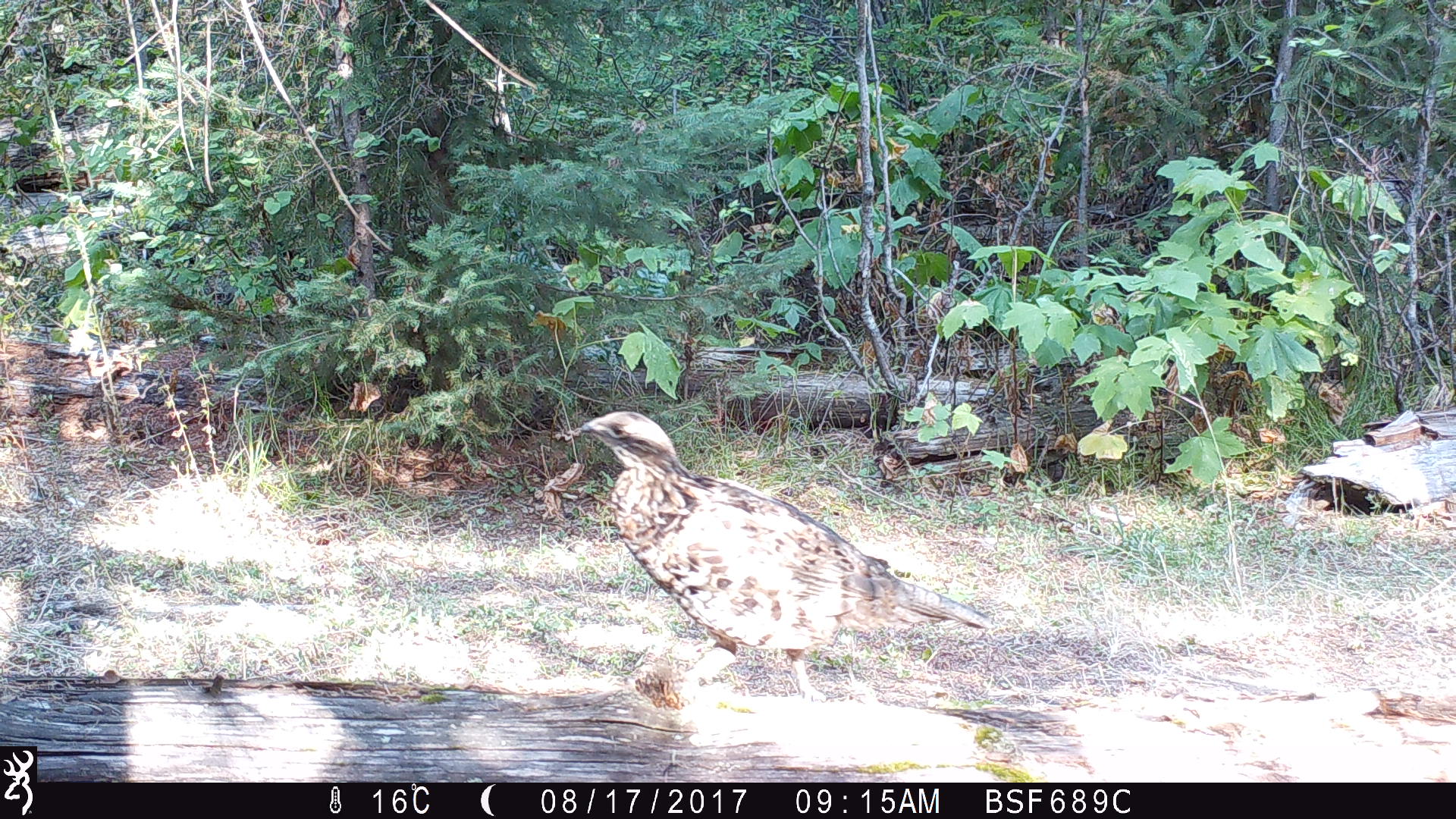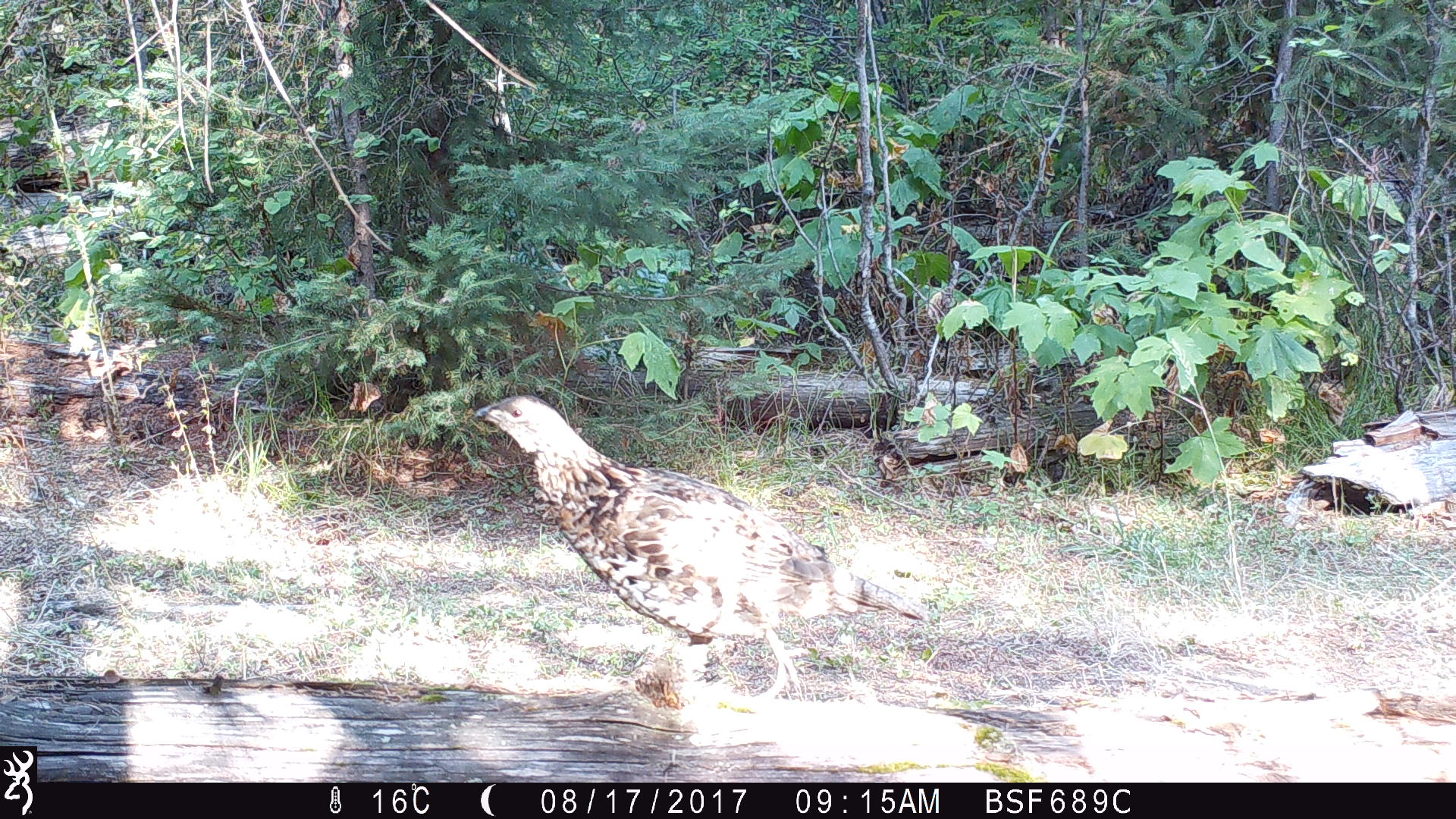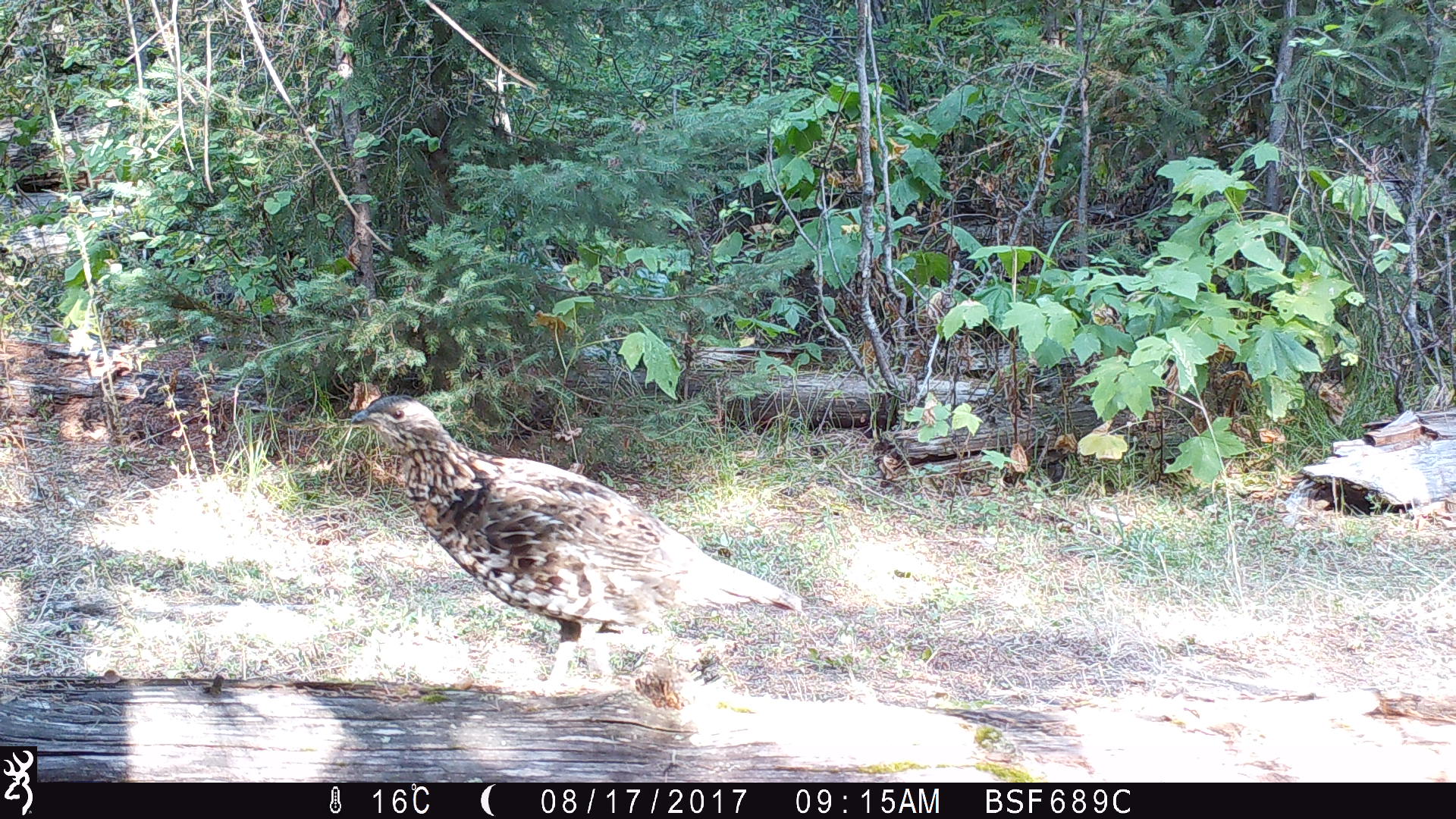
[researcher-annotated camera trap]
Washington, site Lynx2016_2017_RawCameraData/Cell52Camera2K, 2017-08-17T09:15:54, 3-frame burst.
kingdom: Animalia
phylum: Chordata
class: Aves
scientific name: Aves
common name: birds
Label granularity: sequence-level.